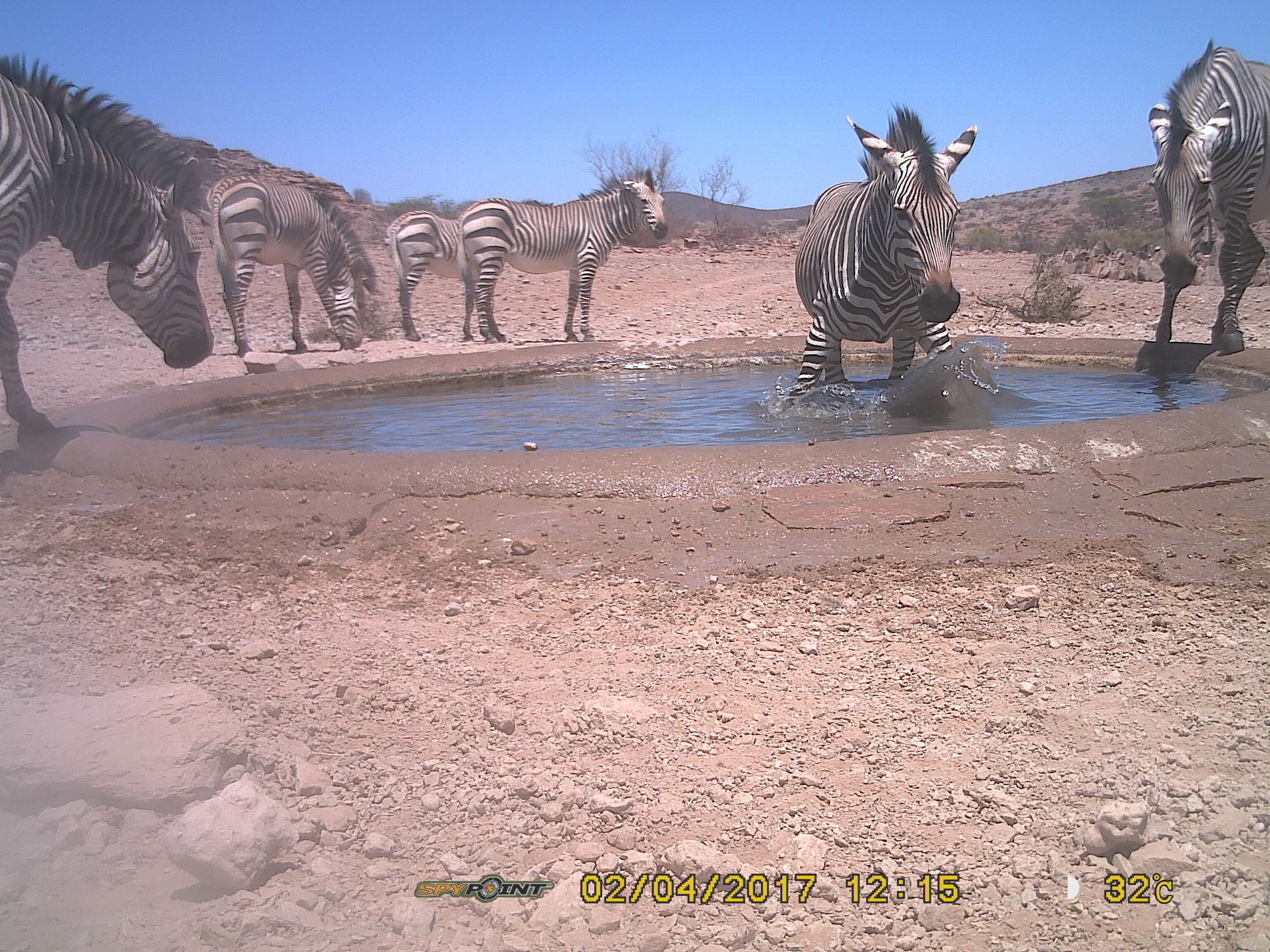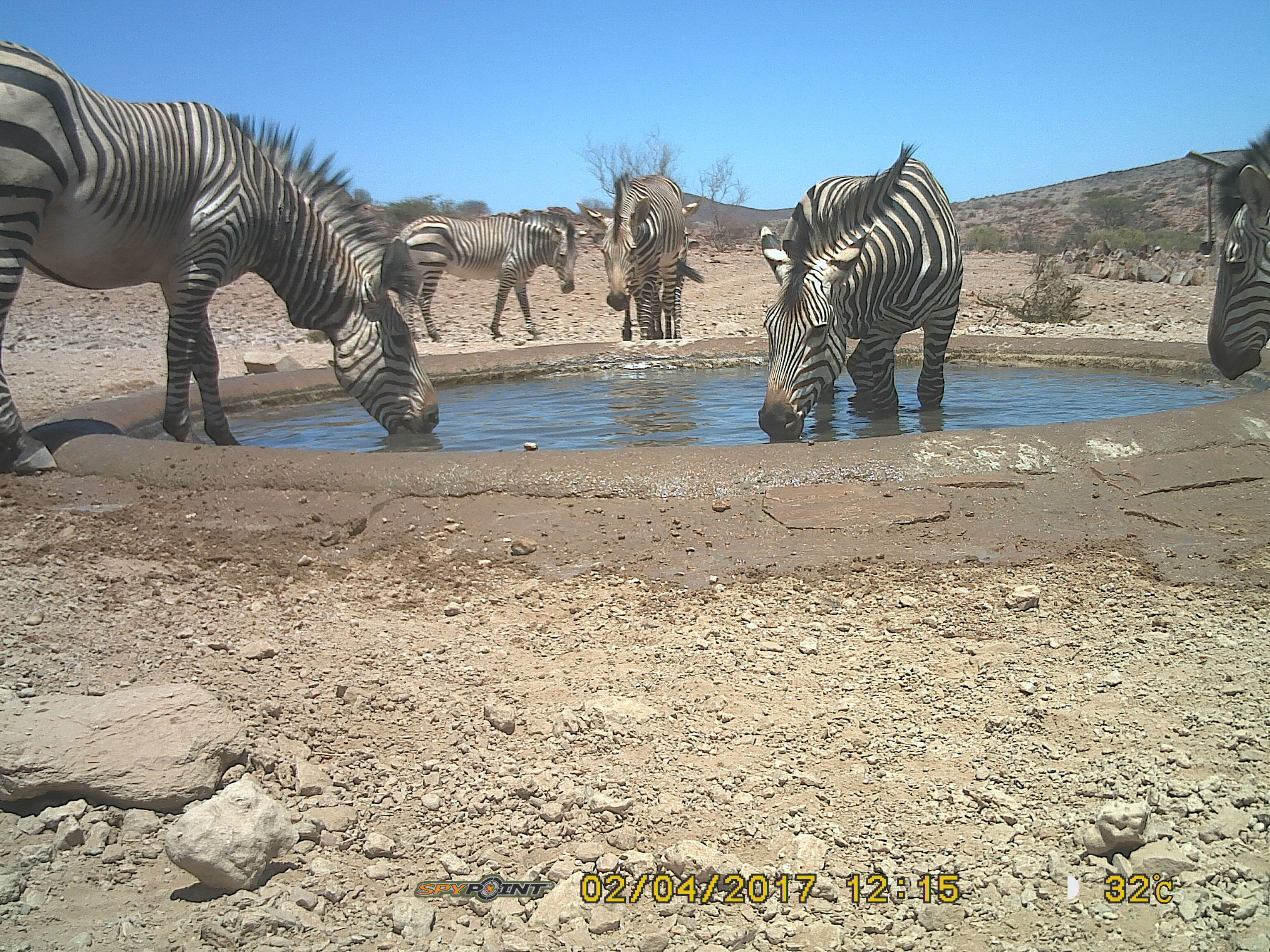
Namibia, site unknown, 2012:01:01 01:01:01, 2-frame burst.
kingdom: Animalia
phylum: Chordata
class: Mammalia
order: Perissodactyla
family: Equidae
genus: Equus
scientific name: Equus zebra hartmannae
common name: hartmann's mountain zebra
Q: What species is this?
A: Equus zebra hartmannae (hartmann's mountain zebra).